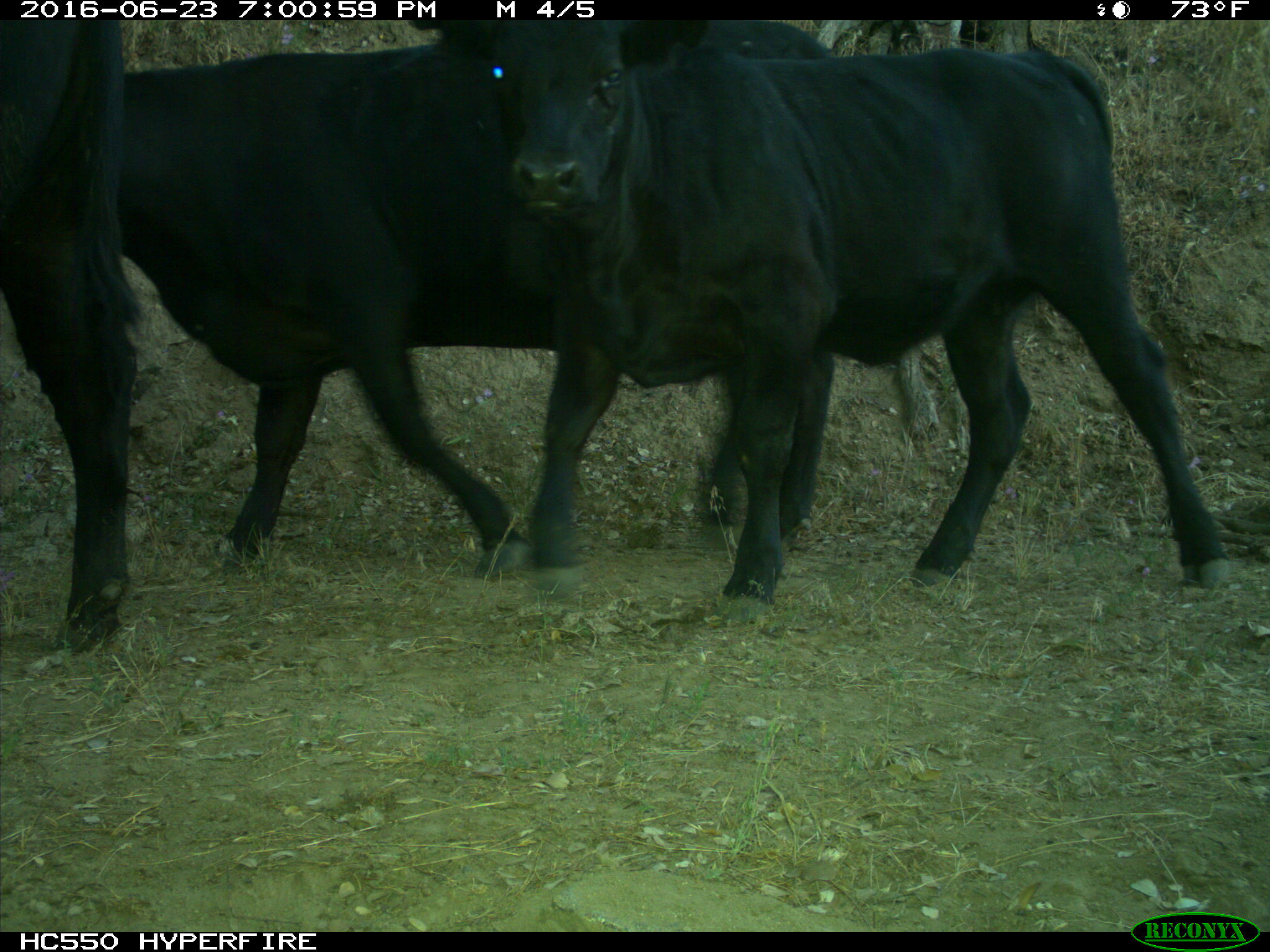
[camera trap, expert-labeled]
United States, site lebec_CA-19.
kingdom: Animalia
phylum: Chordata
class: Mammalia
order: Artiodactyla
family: Bovidae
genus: Bos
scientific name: Bos taurus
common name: domestic cow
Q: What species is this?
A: Bos taurus (domestic cow).